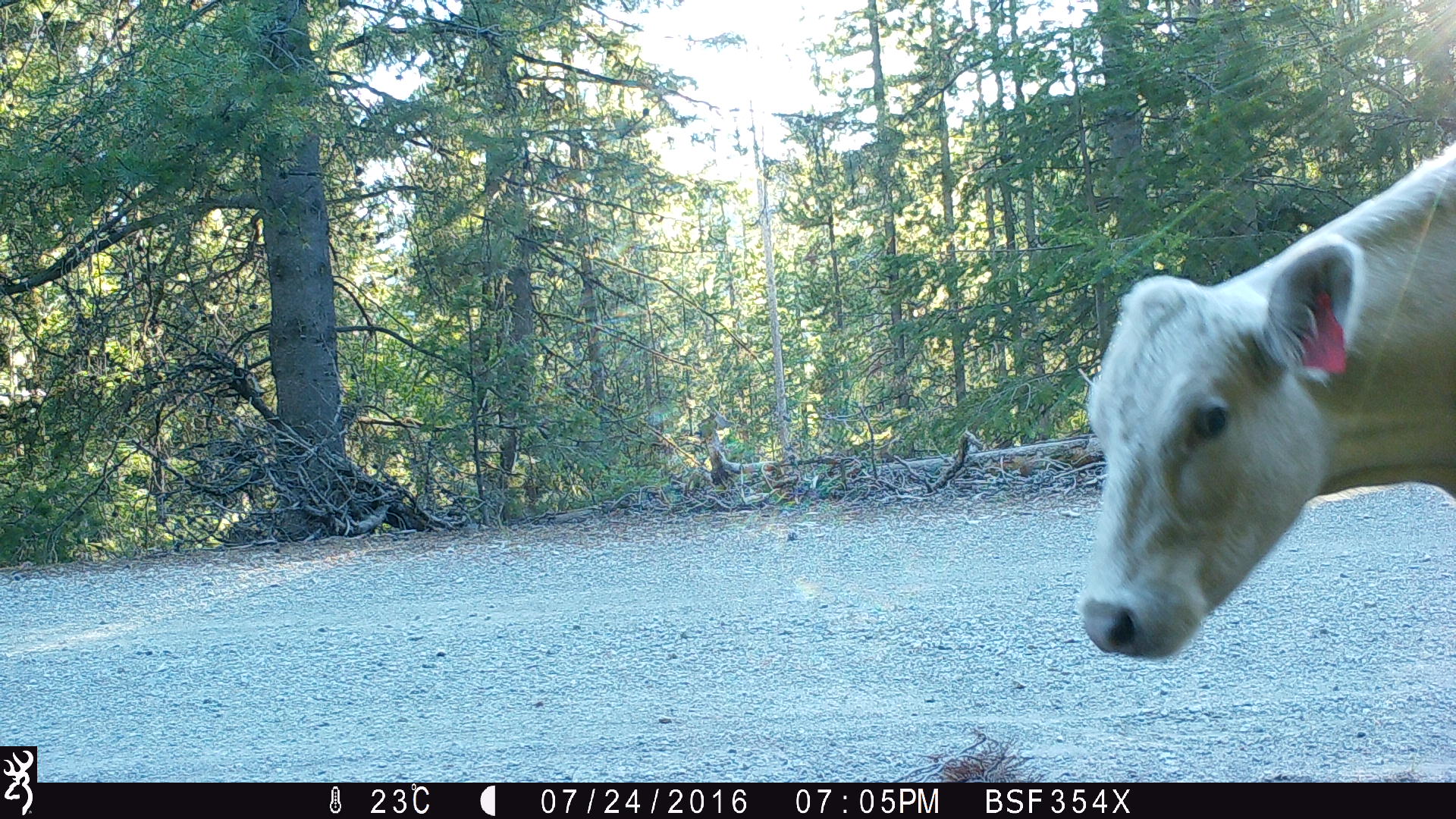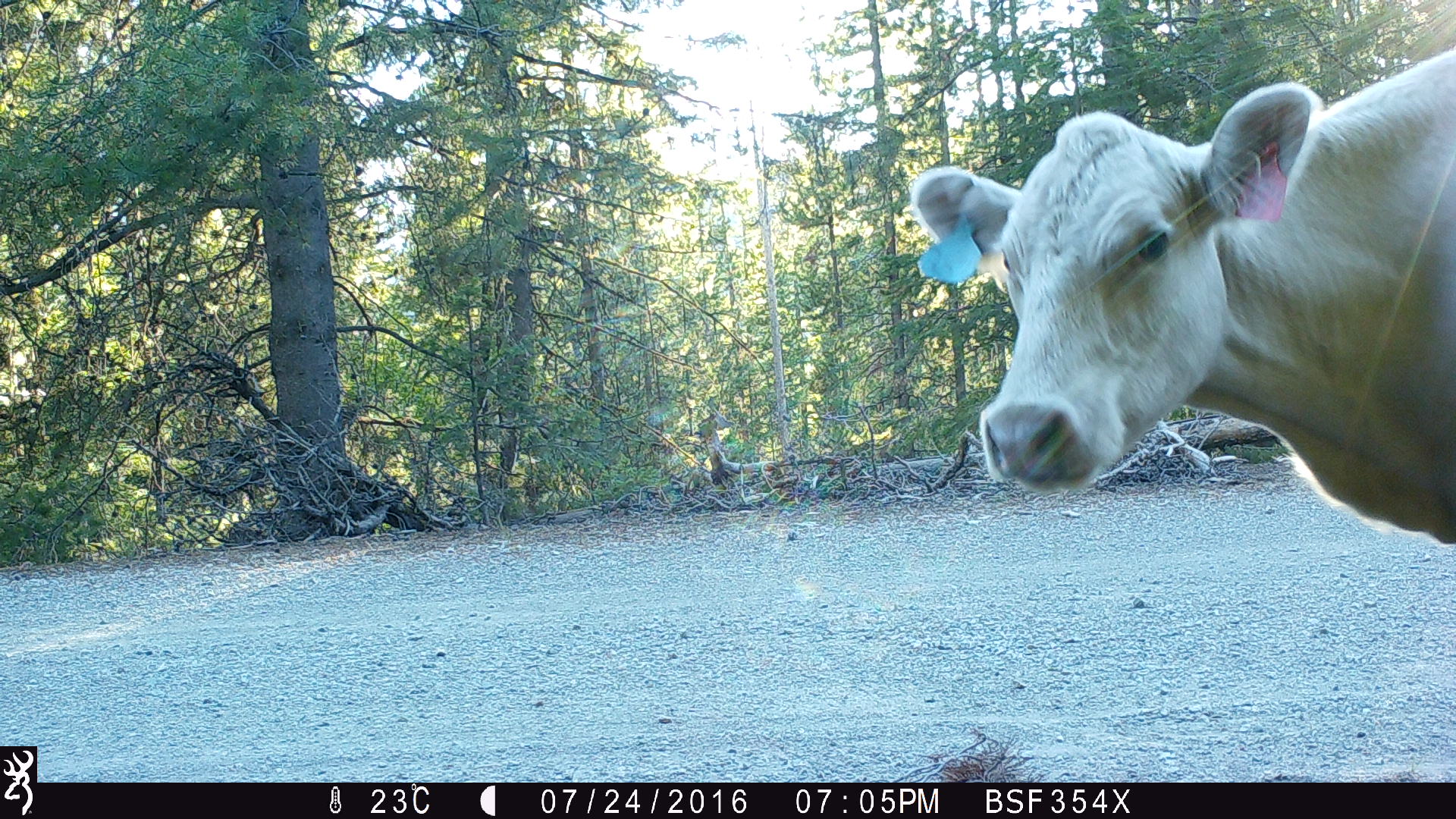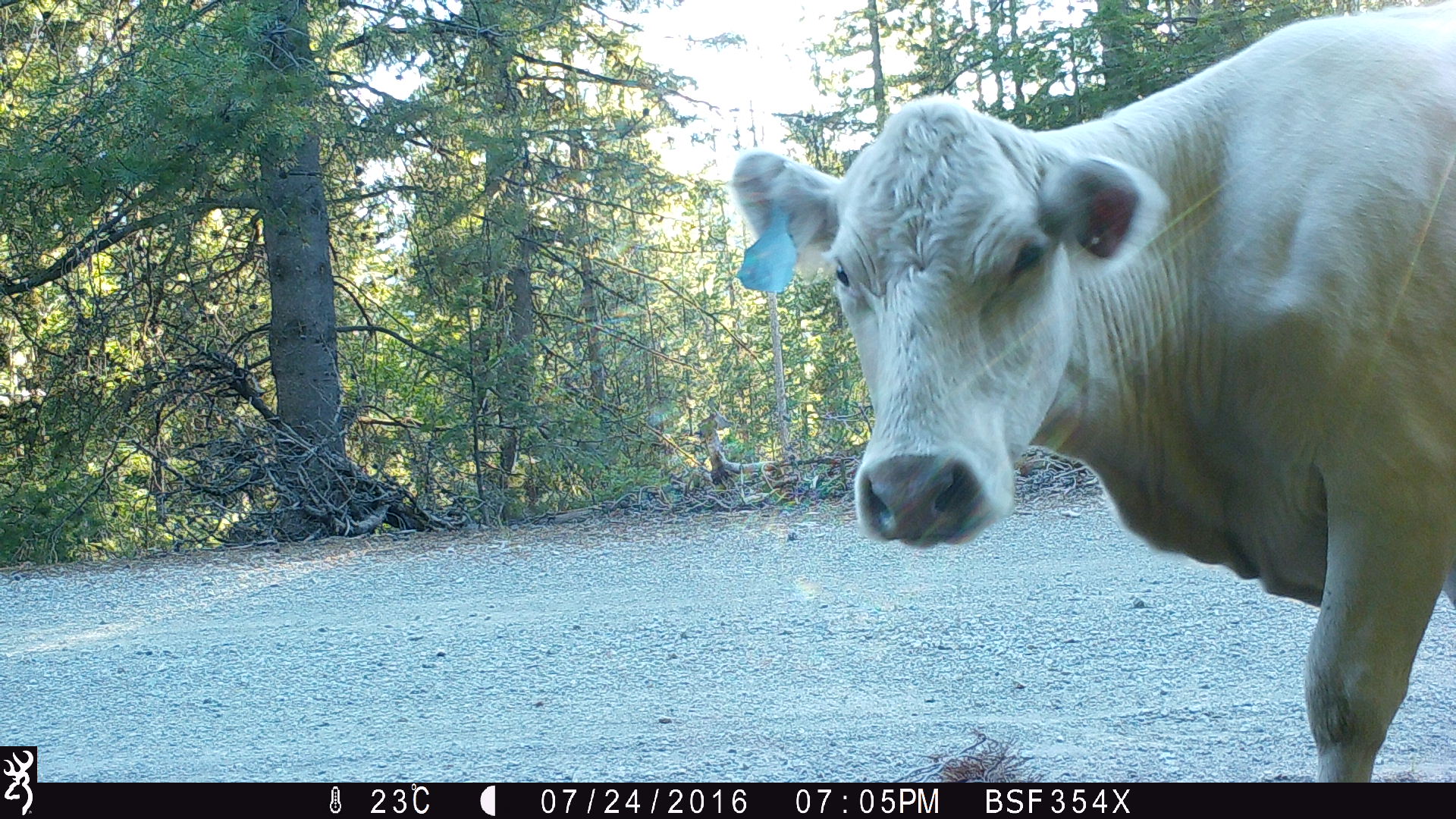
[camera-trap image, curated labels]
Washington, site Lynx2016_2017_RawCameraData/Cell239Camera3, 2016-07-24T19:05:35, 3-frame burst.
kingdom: Animalia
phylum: Chordata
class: Mammalia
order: Artiodactyla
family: Bovidae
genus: Bos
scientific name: Bos taurus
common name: domestic cattle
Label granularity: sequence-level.